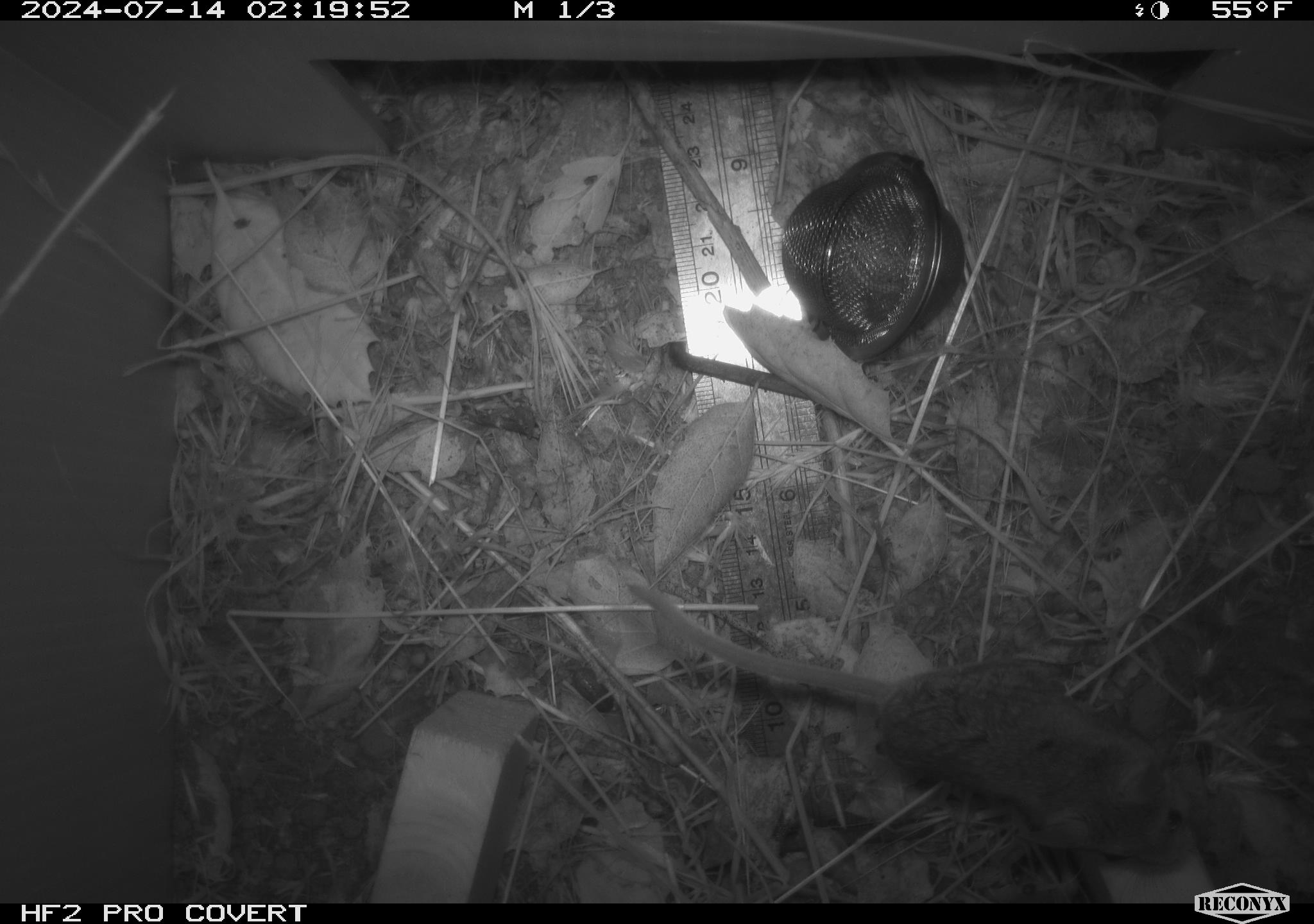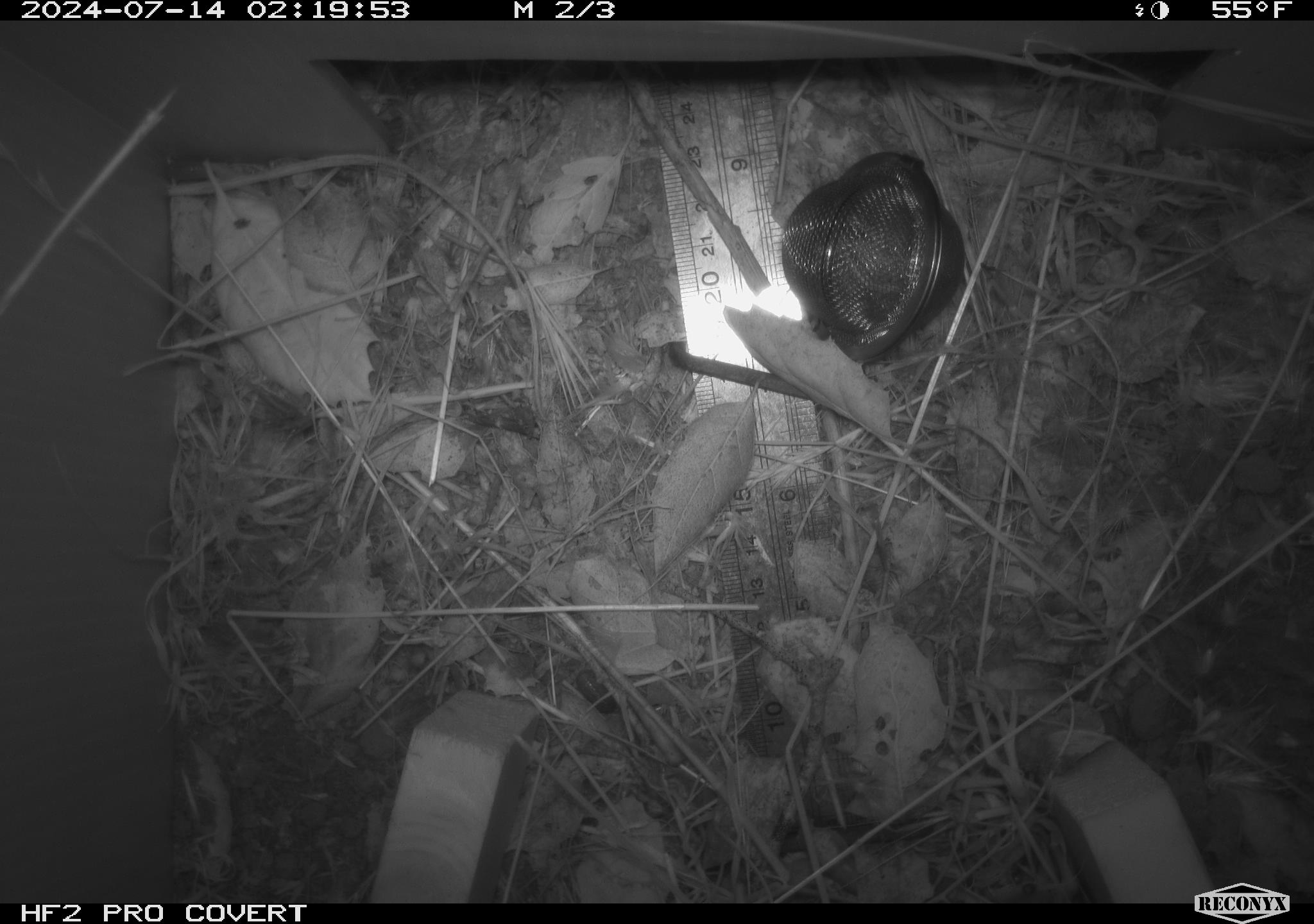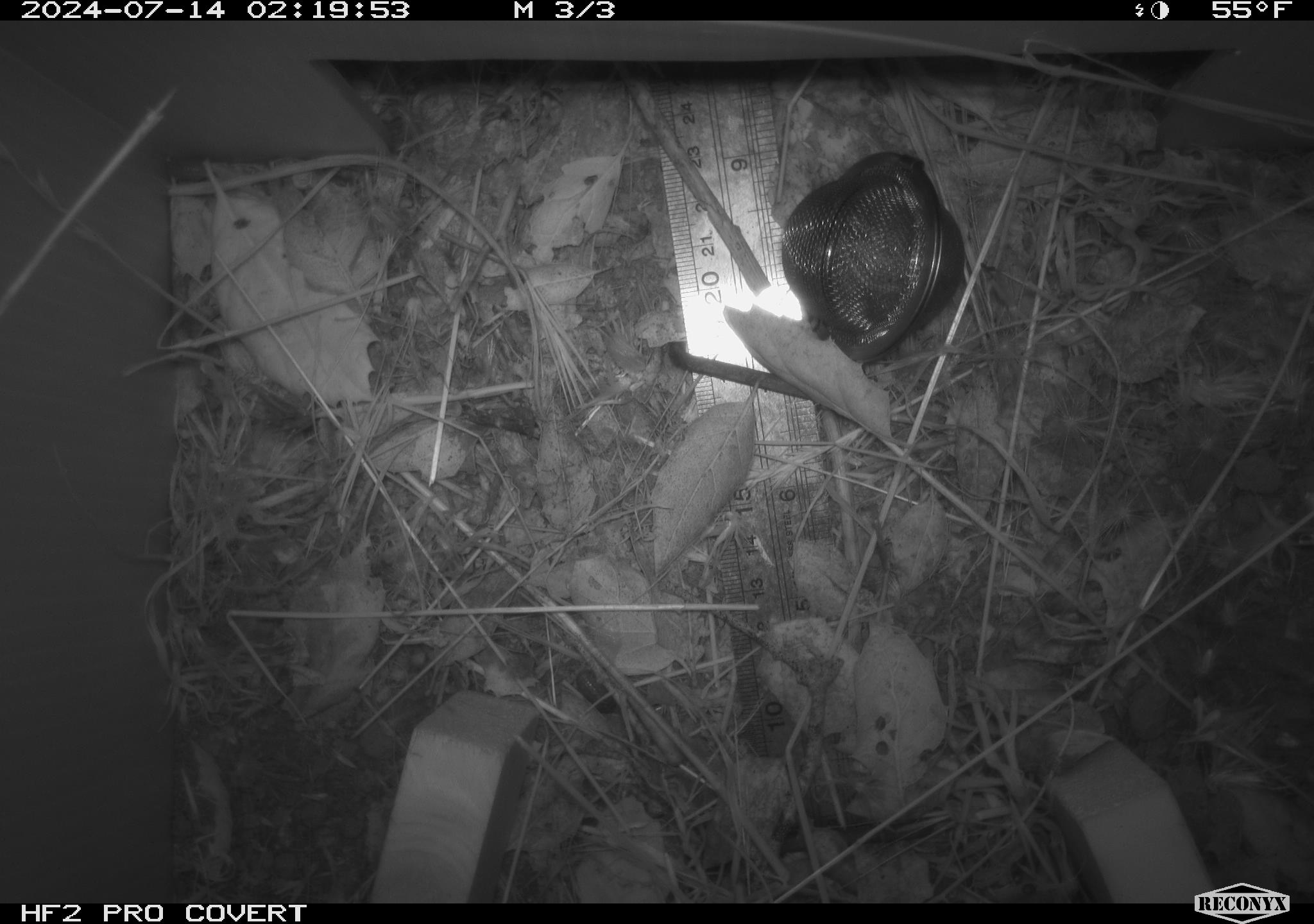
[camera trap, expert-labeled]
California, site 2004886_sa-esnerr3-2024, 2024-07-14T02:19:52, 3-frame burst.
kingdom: Animalia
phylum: Chordata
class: Mammalia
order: Rodentia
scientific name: Rodentia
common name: rodent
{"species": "rodent (Rodentia)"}